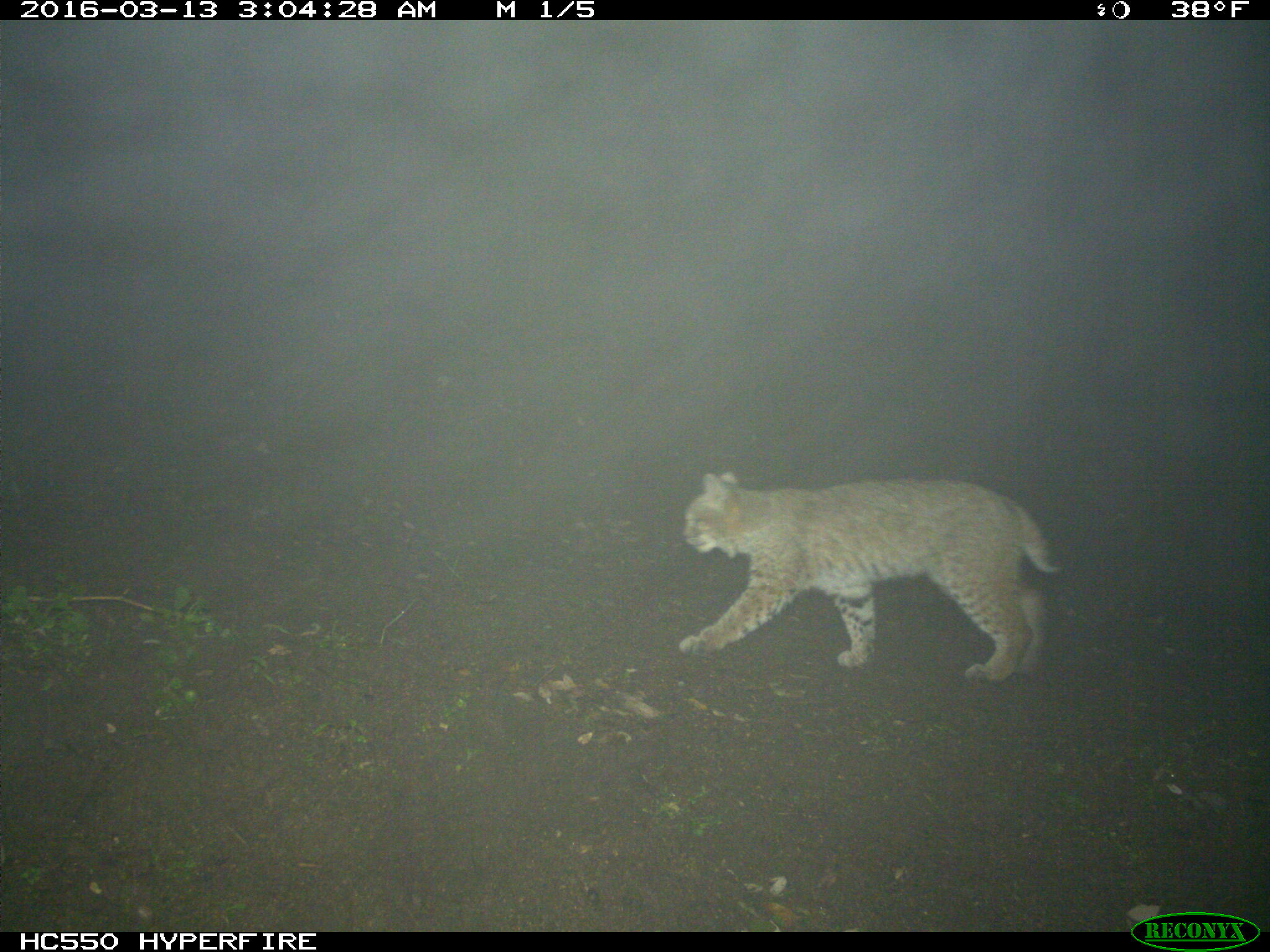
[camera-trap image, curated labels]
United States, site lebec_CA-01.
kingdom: Animalia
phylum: Chordata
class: Mammalia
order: Carnivora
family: Felidae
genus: Lynx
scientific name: Lynx rufus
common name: bobcat